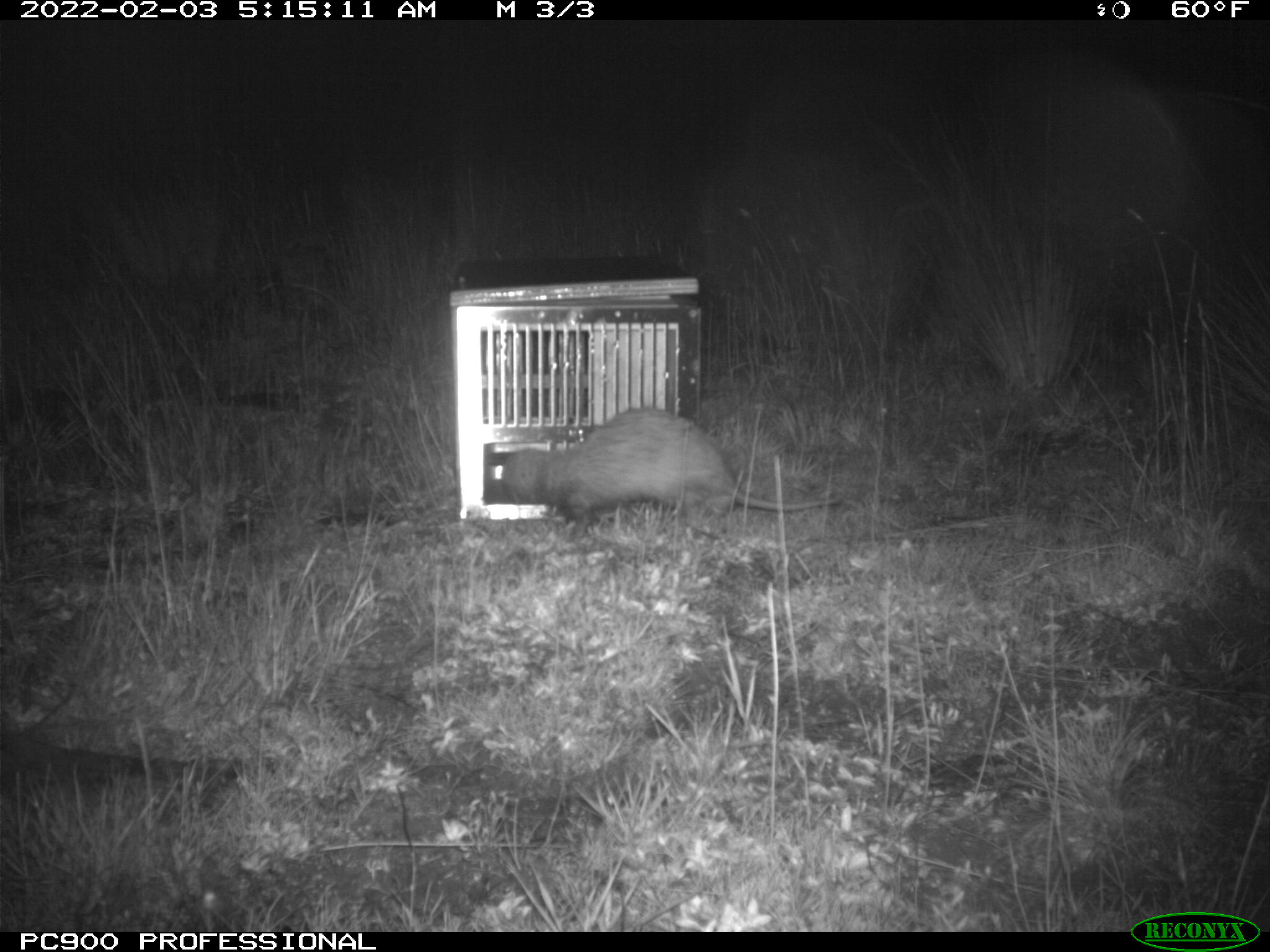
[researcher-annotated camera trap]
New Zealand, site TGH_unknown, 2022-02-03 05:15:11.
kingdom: Animalia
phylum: Chordata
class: Mammalia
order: Carnivora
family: Mustelidae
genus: Mustela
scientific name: Mustela furo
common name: ferret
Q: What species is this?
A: Ferret (Mustela furo).